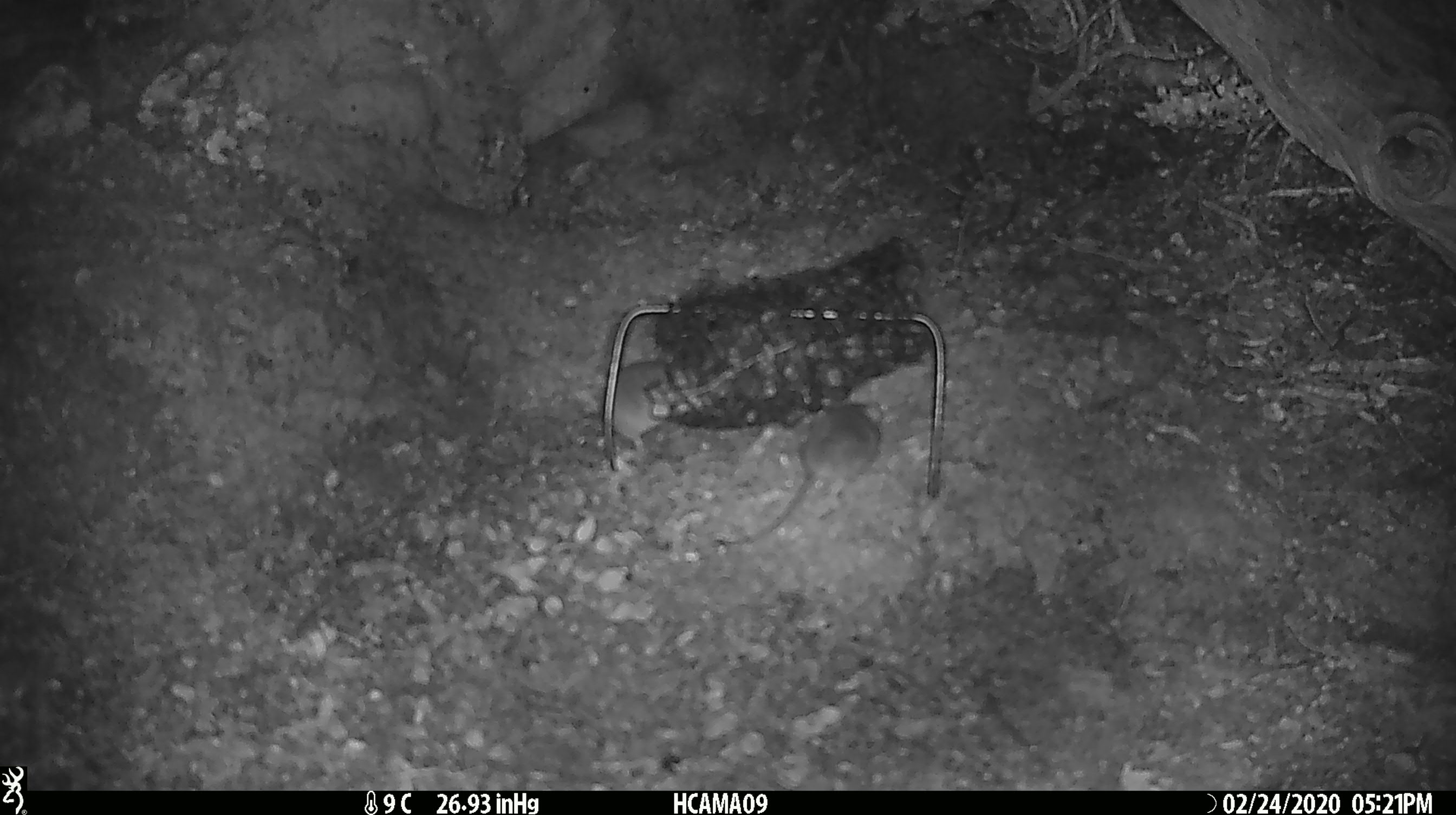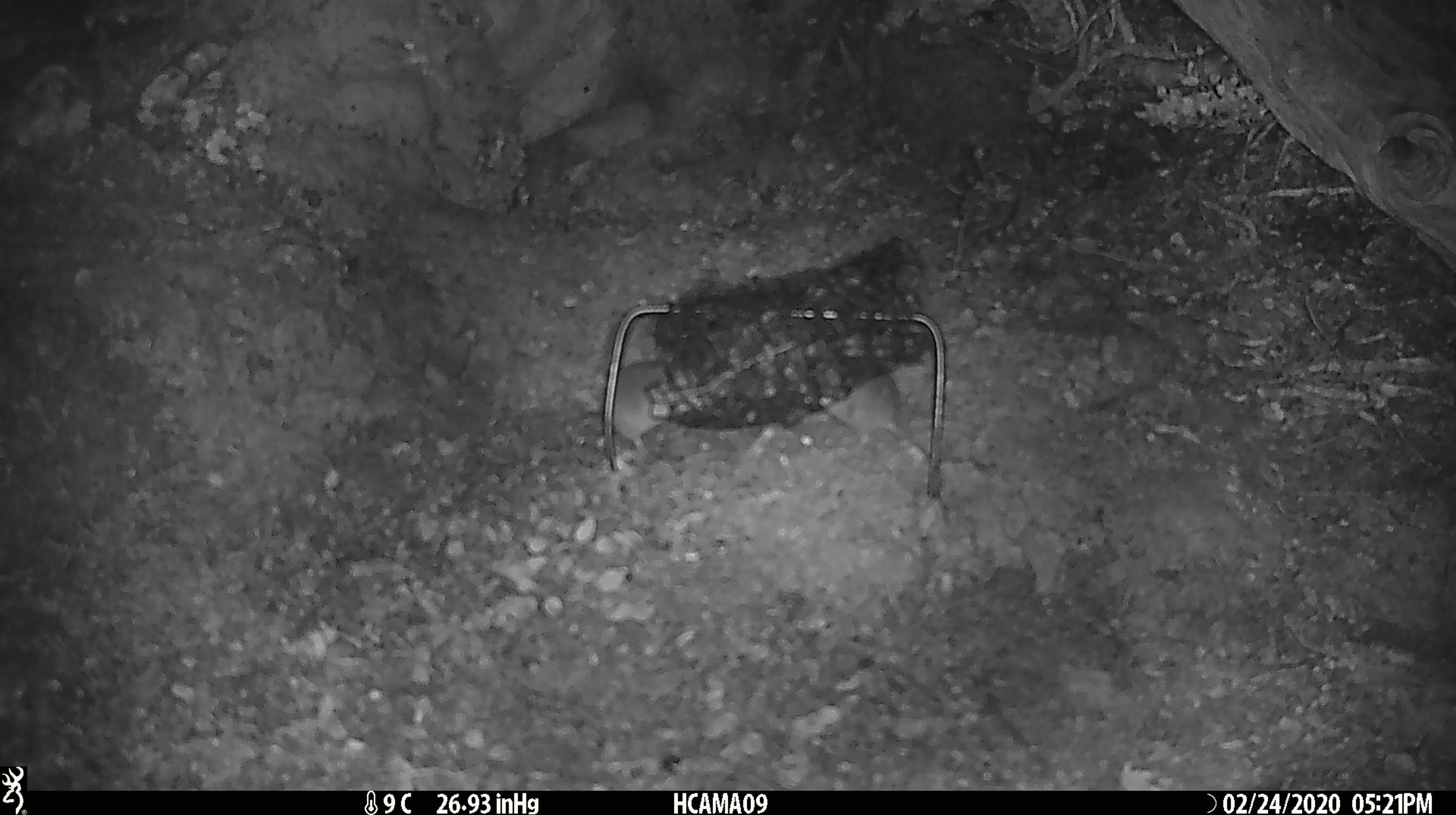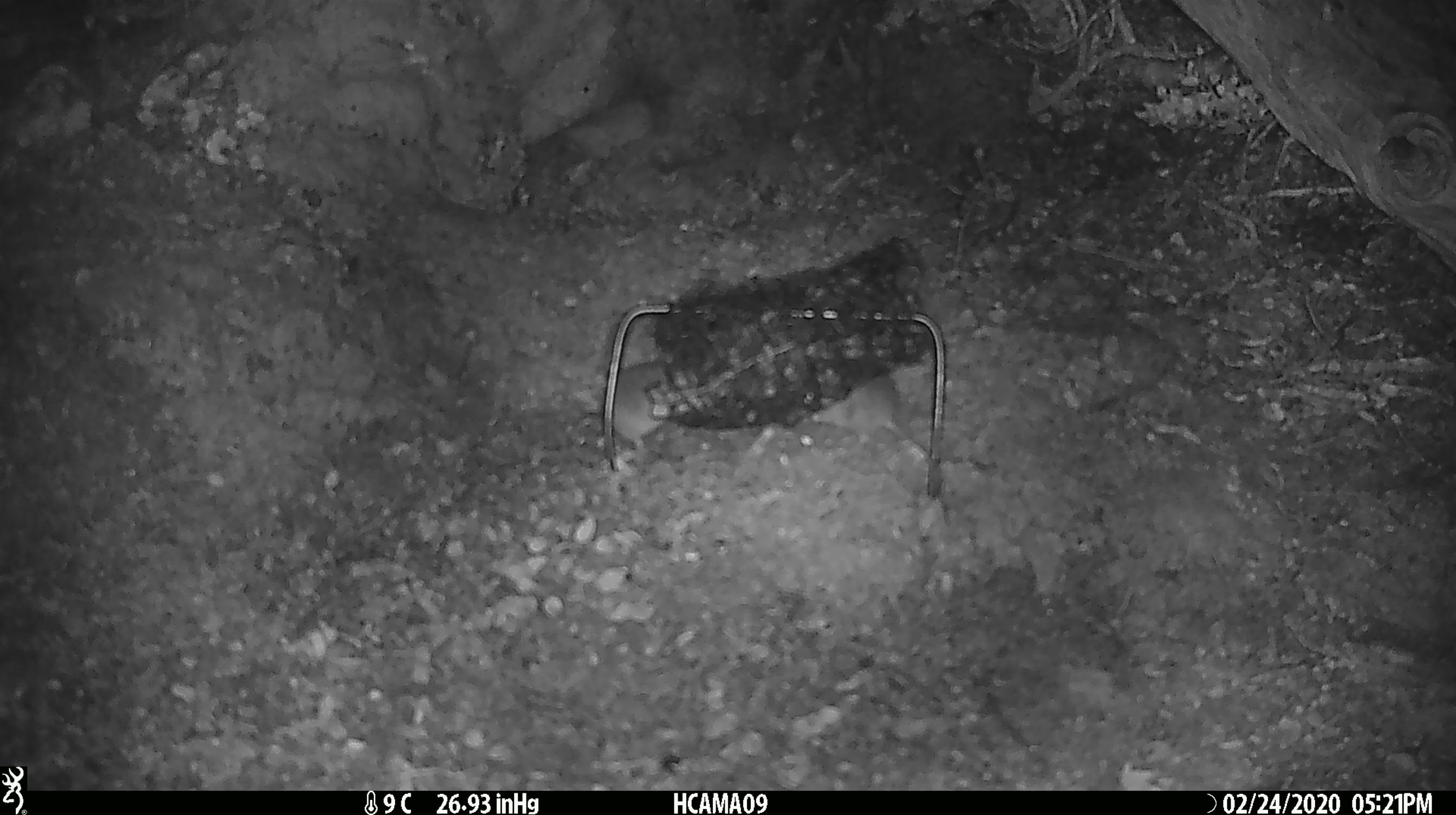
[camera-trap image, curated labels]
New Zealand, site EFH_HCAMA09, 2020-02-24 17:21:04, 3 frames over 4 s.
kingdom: Animalia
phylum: Chordata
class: Mammalia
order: Rodentia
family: Muridae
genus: Mus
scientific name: Mus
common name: mouse